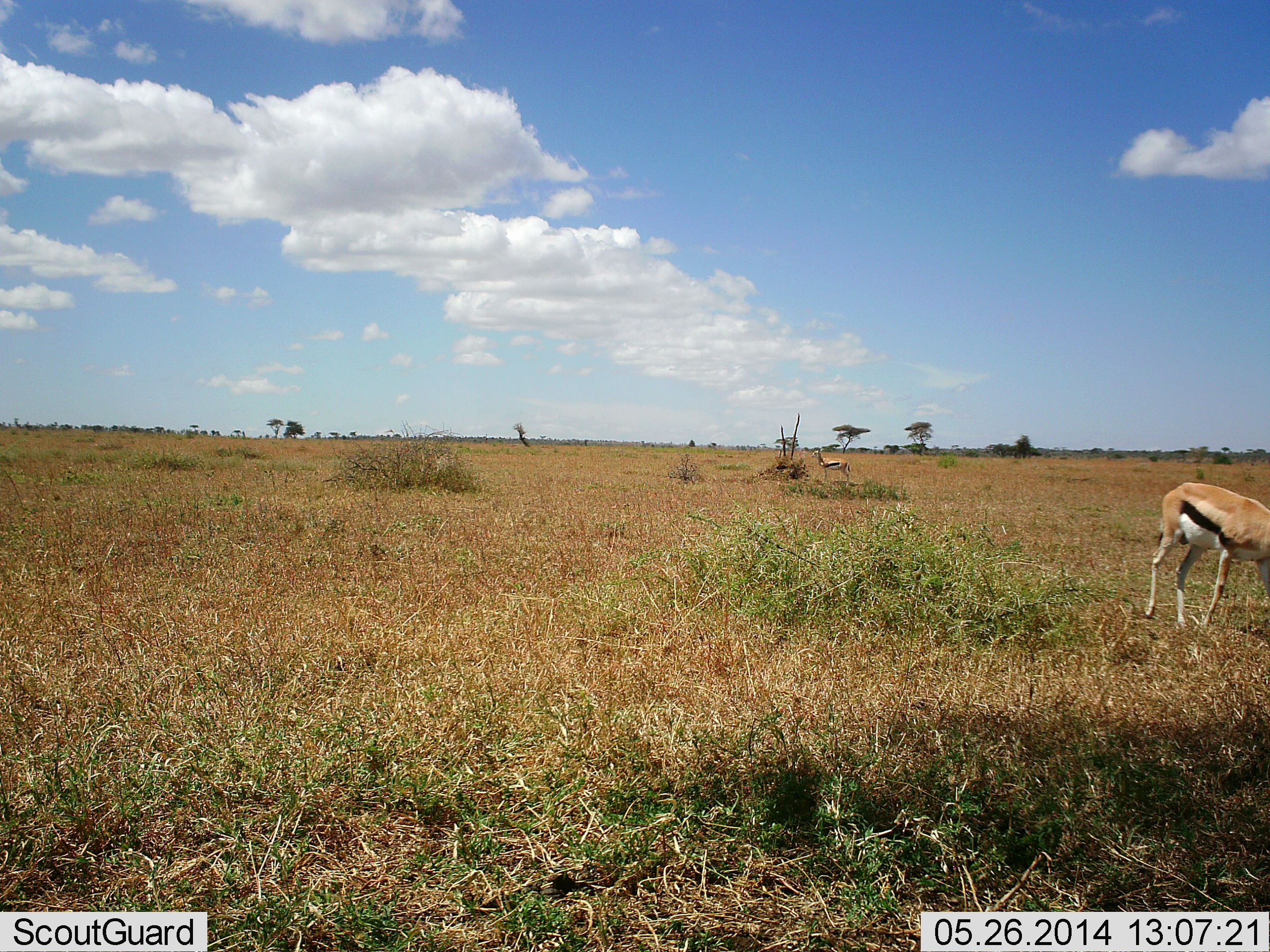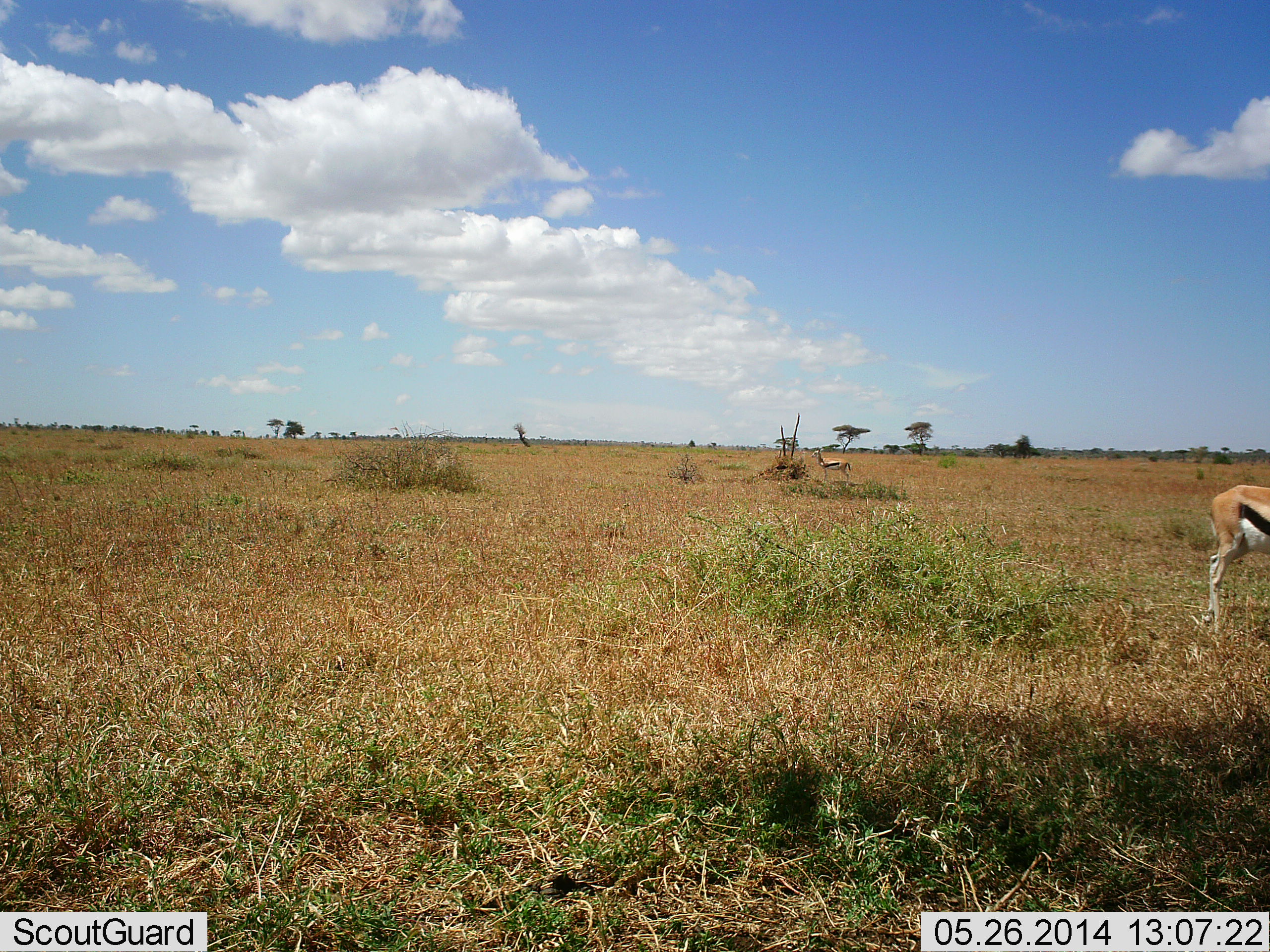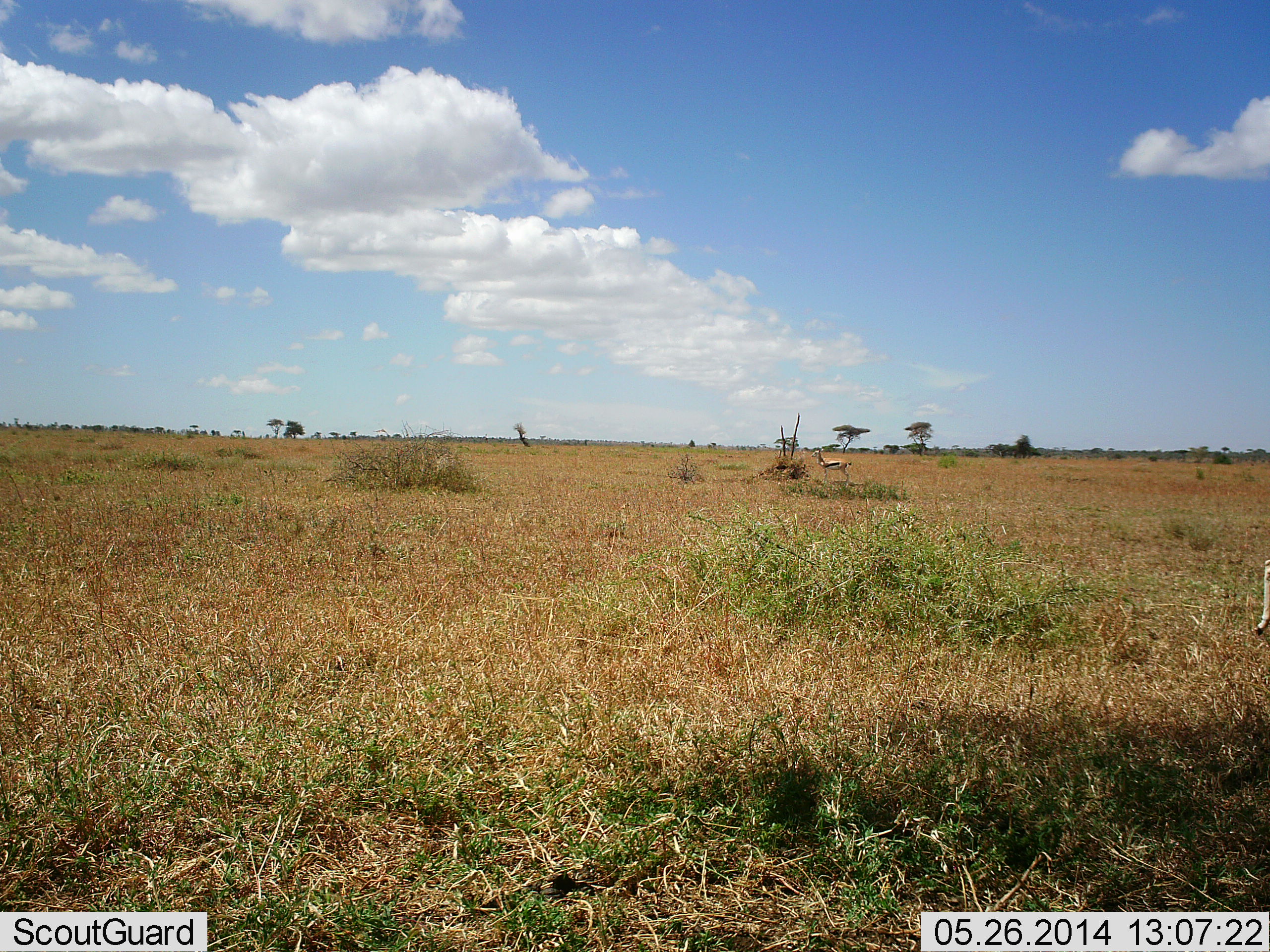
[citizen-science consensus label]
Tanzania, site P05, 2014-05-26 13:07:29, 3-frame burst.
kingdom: Animalia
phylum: Chordata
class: Mammalia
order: Artiodactyla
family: Bovidae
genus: Eudorcas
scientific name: Eudorcas thomsonii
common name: thomson's gazelle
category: gazellethomsons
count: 2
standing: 90%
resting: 0%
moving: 60%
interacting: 0%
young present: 0%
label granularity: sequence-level